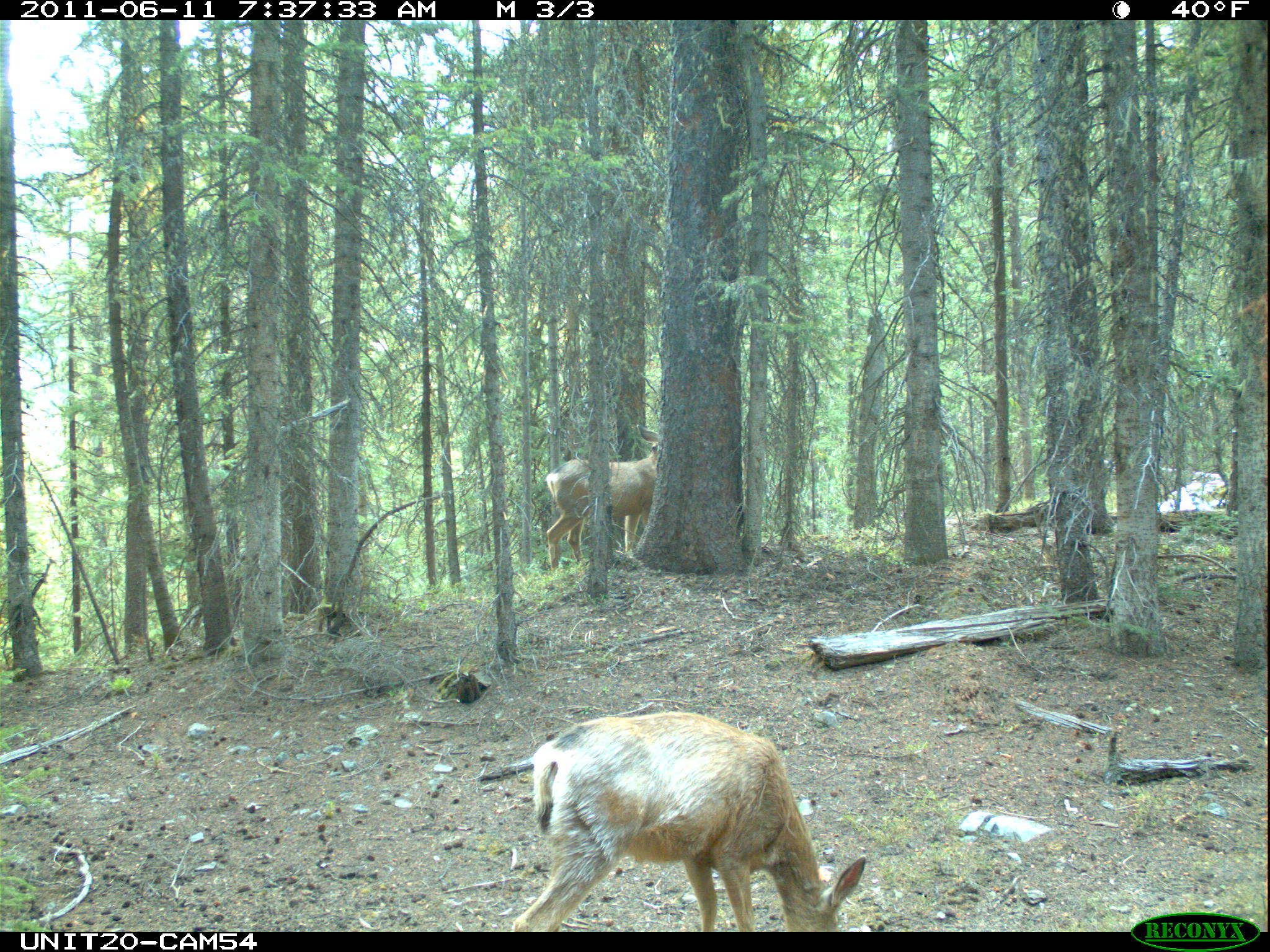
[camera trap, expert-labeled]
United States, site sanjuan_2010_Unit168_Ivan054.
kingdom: Animalia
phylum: Chordata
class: Mammalia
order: Artiodactyla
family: Cervidae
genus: Odocoileus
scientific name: Odocoileus hemionus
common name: mule deer